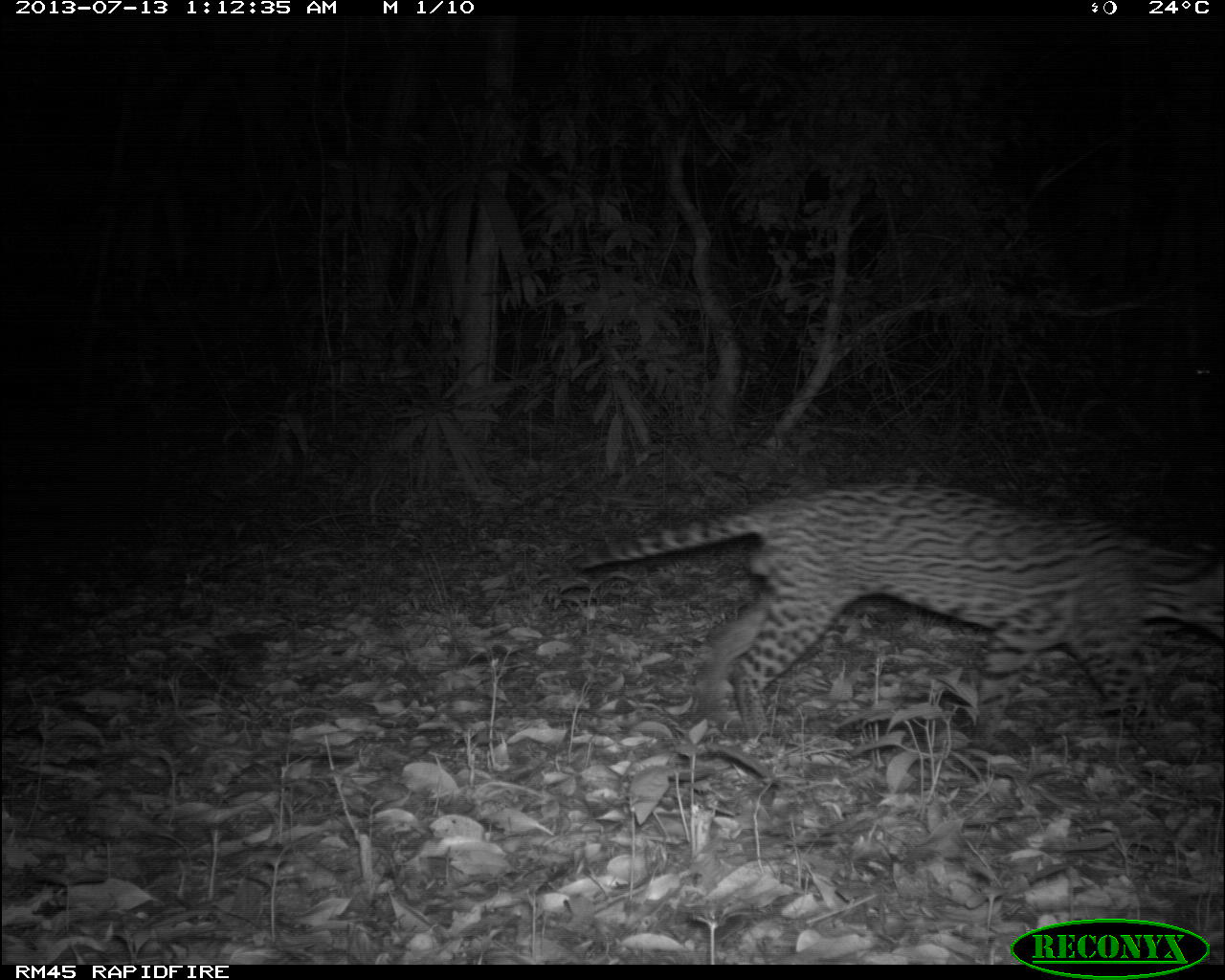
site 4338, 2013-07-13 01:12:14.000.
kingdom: Animalia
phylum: Chordata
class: Mammalia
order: Carnivora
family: Felidae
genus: Leopardus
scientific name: Leopardus pardalis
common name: ocelot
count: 1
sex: male